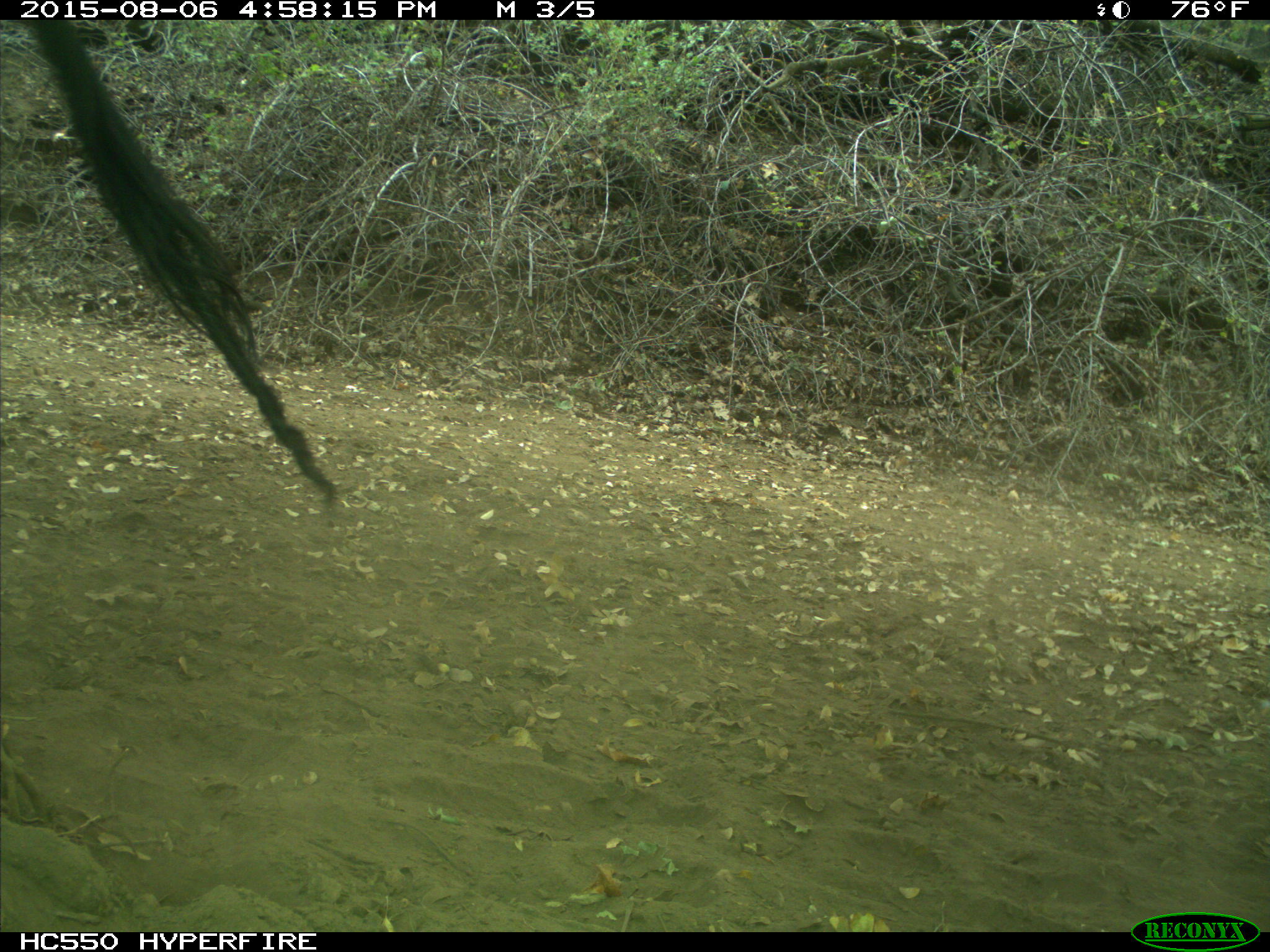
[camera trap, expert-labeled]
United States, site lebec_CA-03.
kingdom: Animalia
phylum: Chordata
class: Mammalia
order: Artiodactyla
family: Bovidae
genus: Bos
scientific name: Bos taurus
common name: domestic cow